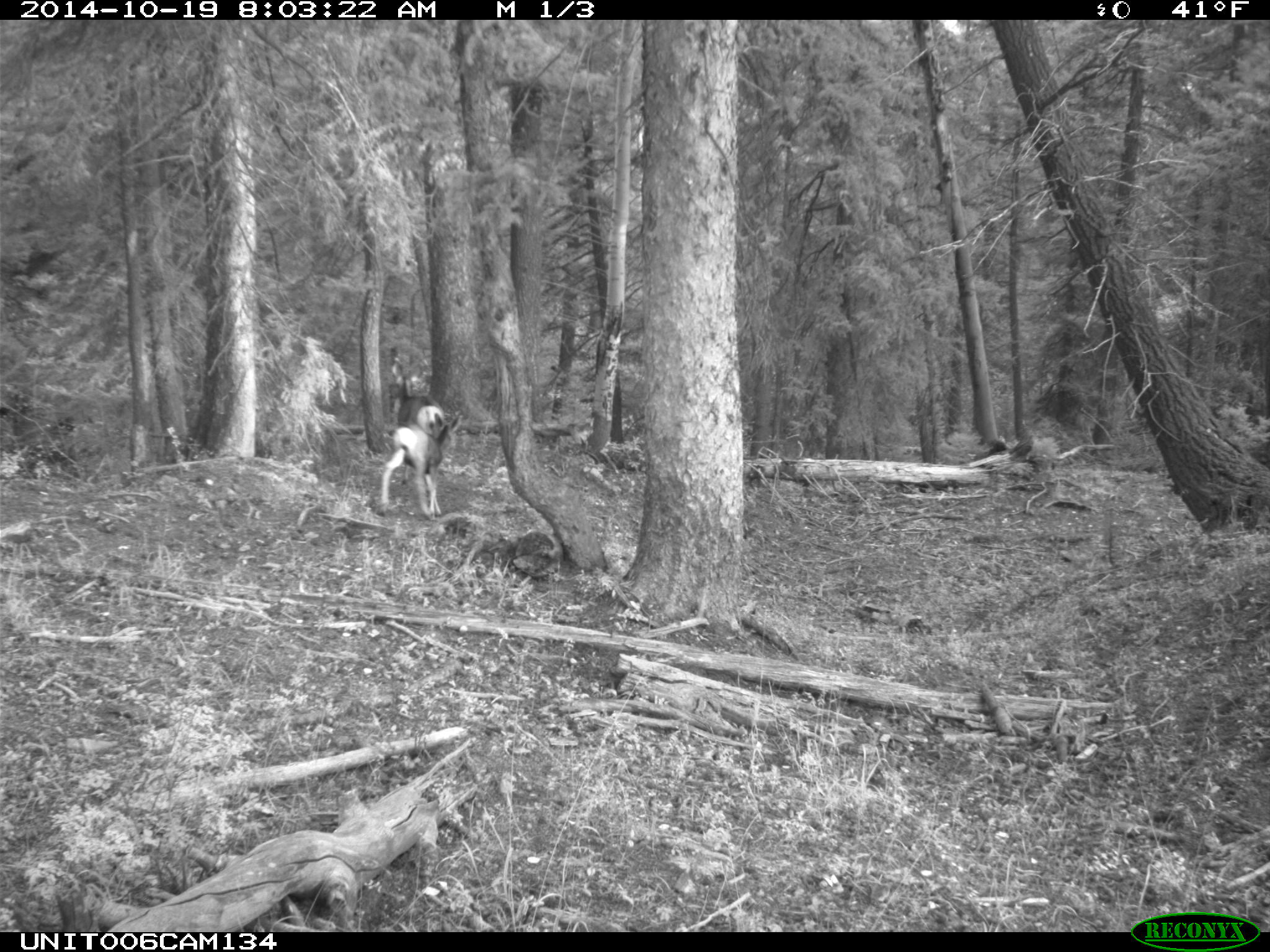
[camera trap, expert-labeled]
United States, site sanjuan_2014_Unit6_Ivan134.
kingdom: Animalia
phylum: Chordata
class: Mammalia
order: Artiodactyla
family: Cervidae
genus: Odocoileus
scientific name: Odocoileus hemionus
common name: mule deer